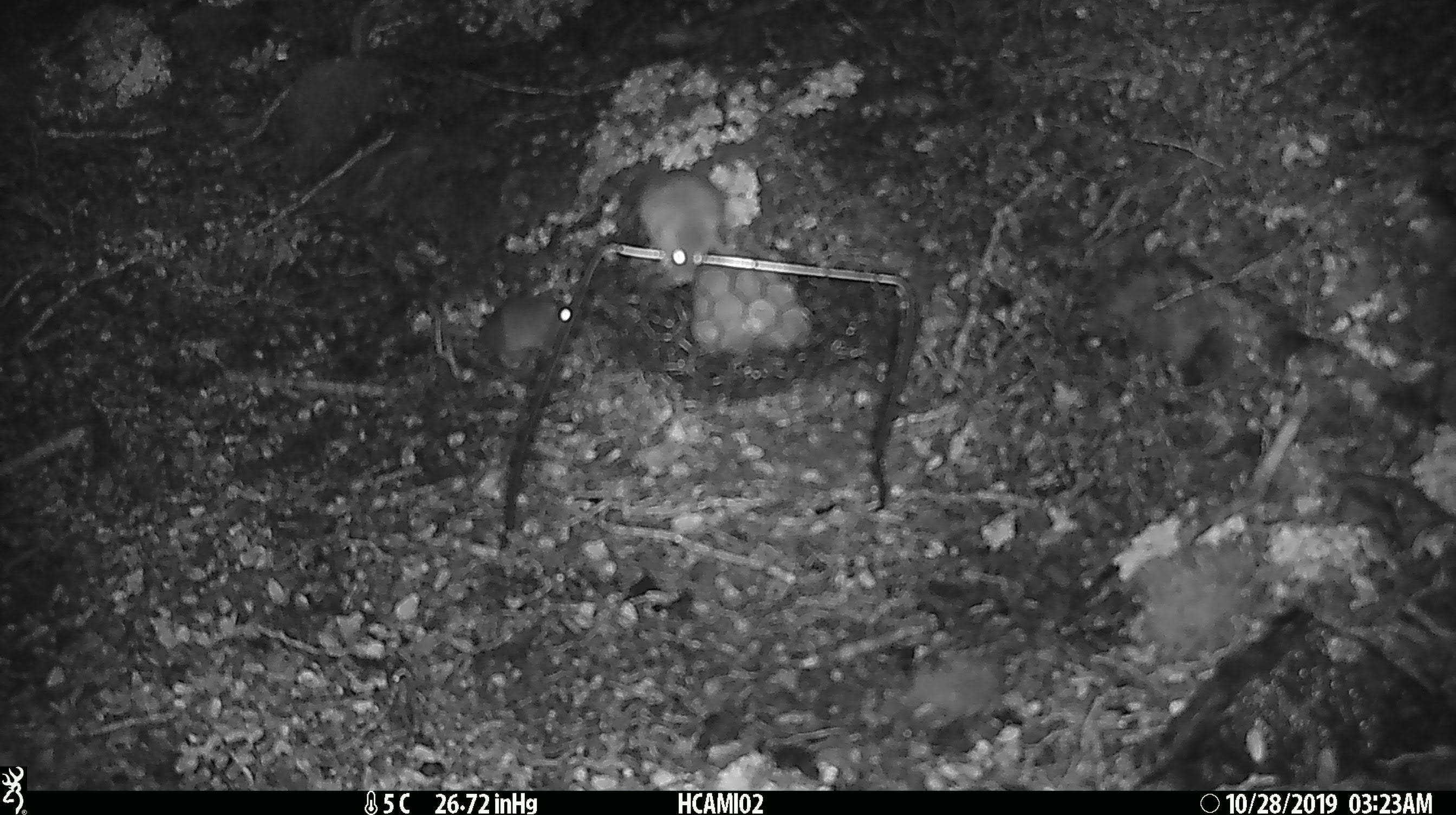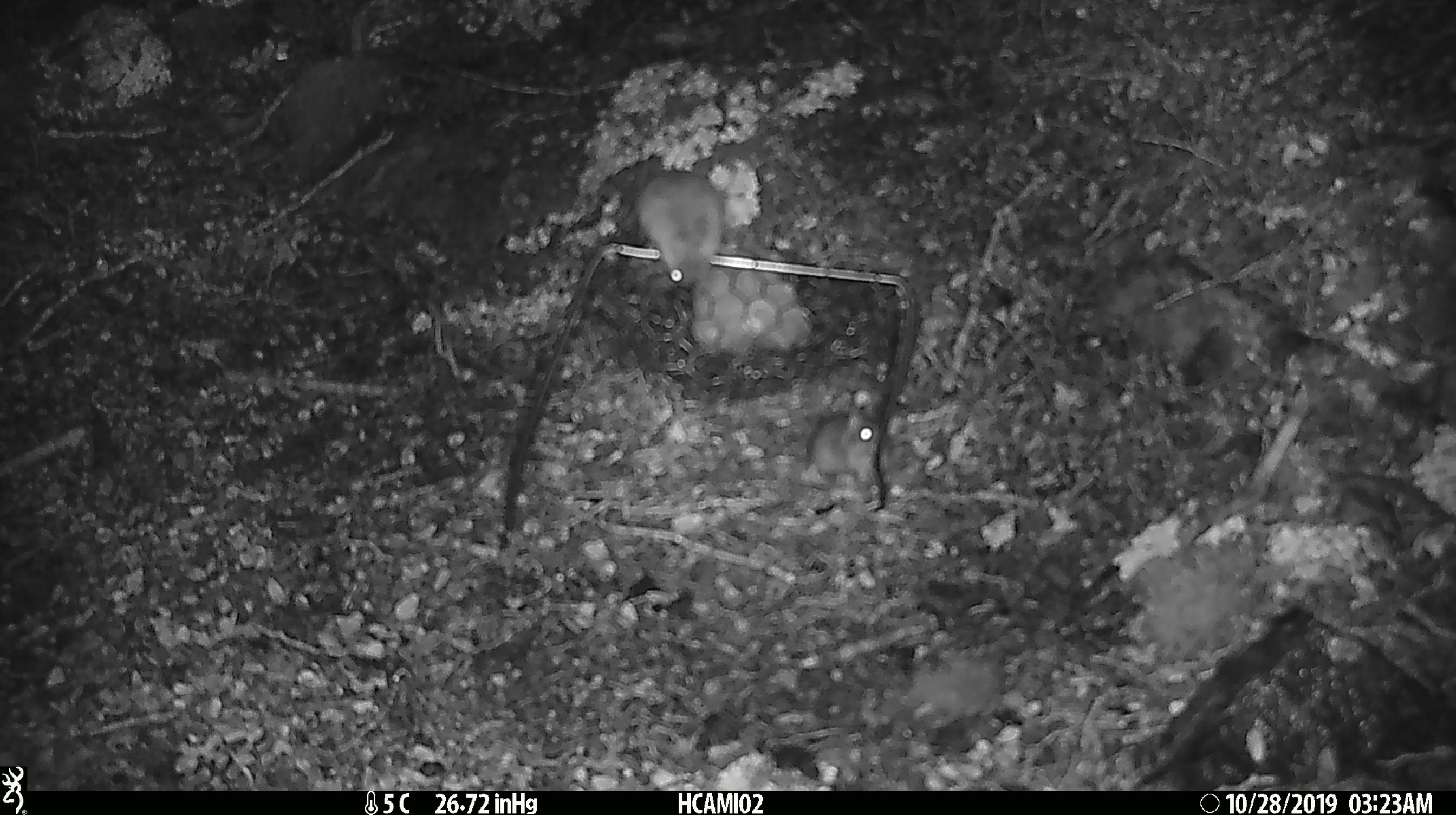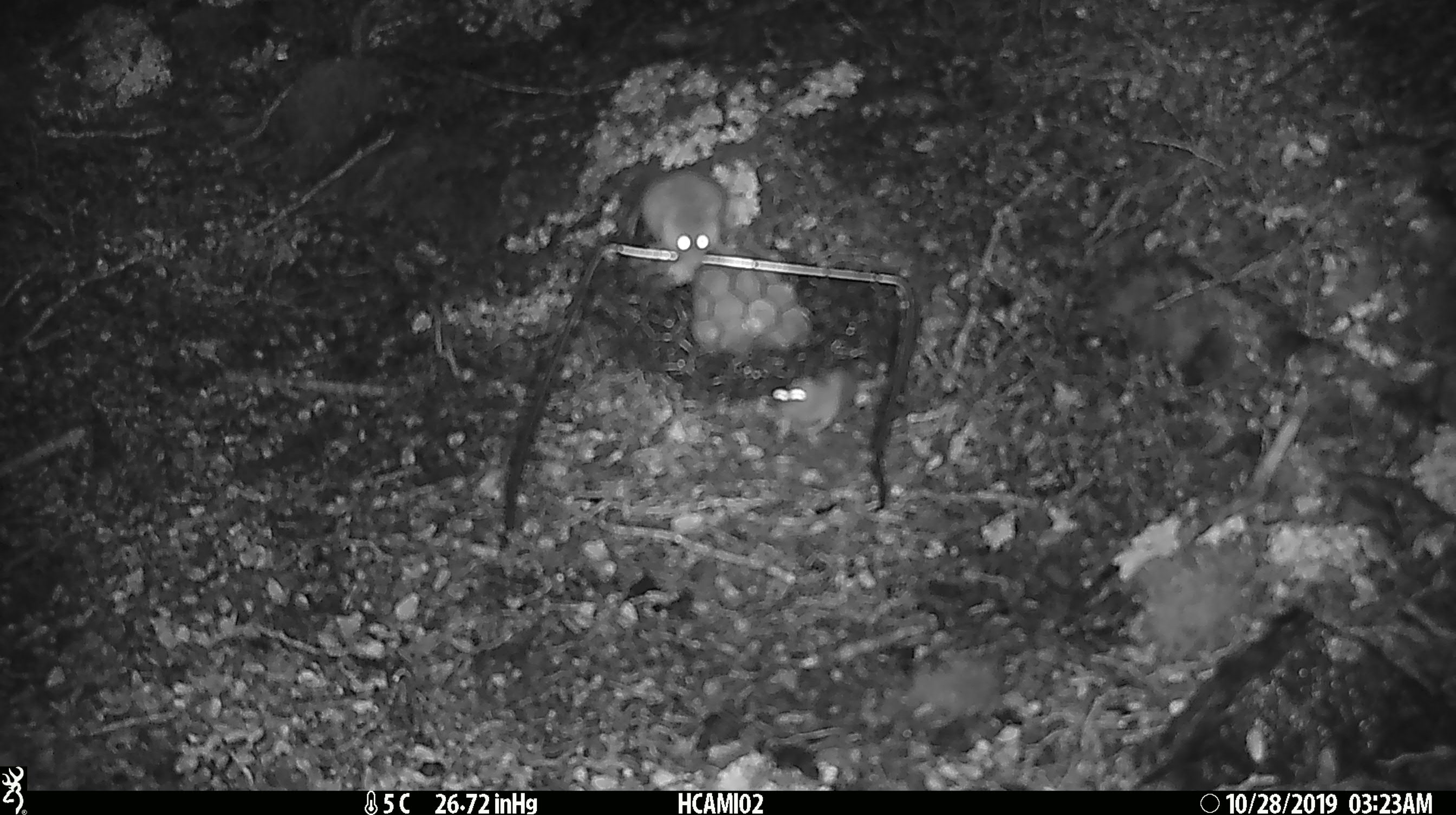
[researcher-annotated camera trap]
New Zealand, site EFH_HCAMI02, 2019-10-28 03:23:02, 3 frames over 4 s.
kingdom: Animalia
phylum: Chordata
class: Mammalia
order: Rodentia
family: Muridae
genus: Mus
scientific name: Mus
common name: mouse